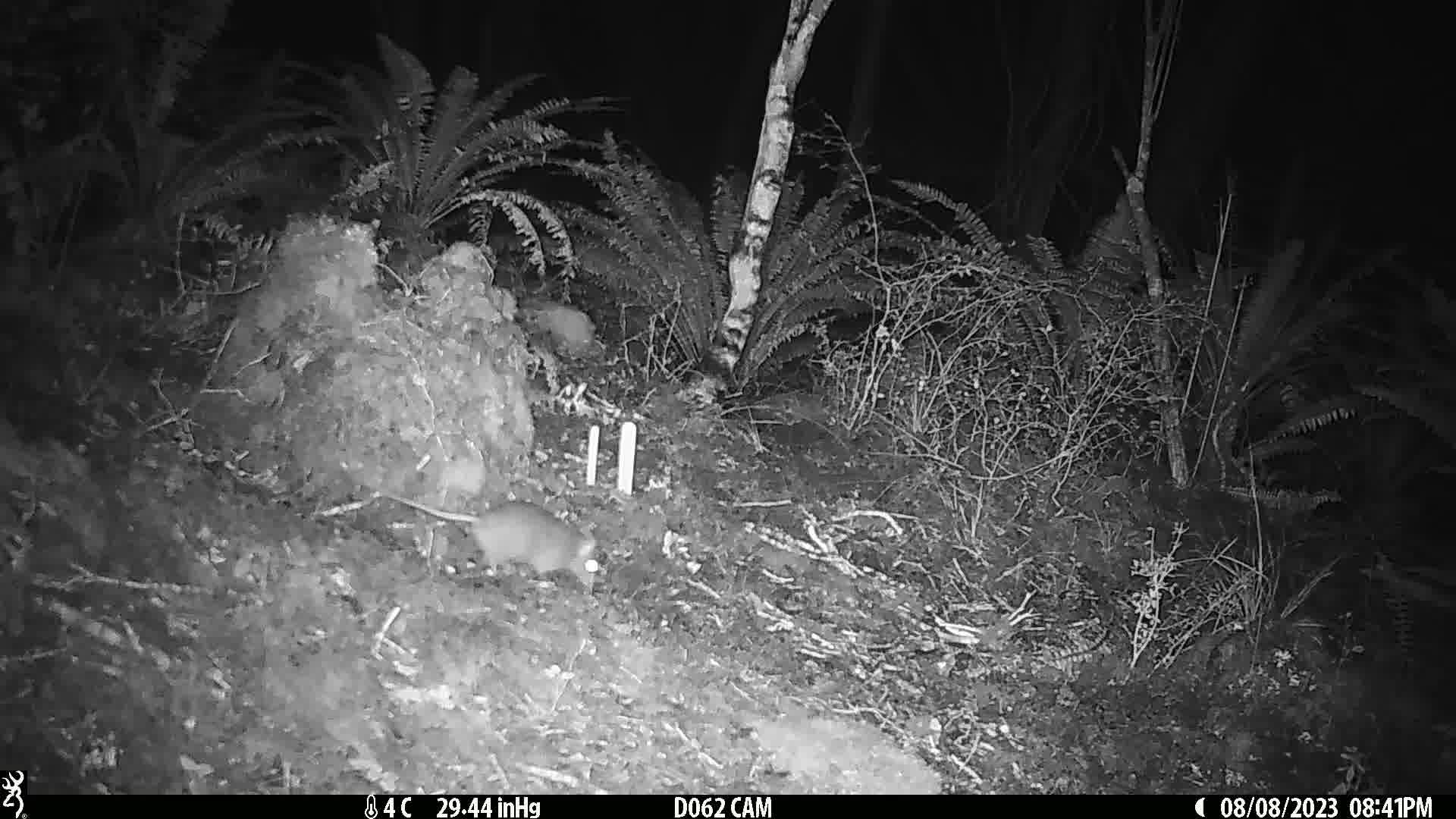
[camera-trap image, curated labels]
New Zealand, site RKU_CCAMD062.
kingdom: Animalia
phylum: Chordata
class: Mammalia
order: Rodentia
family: Muridae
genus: Rattus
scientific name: Rattus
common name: rat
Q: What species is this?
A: Rat (Rattus).